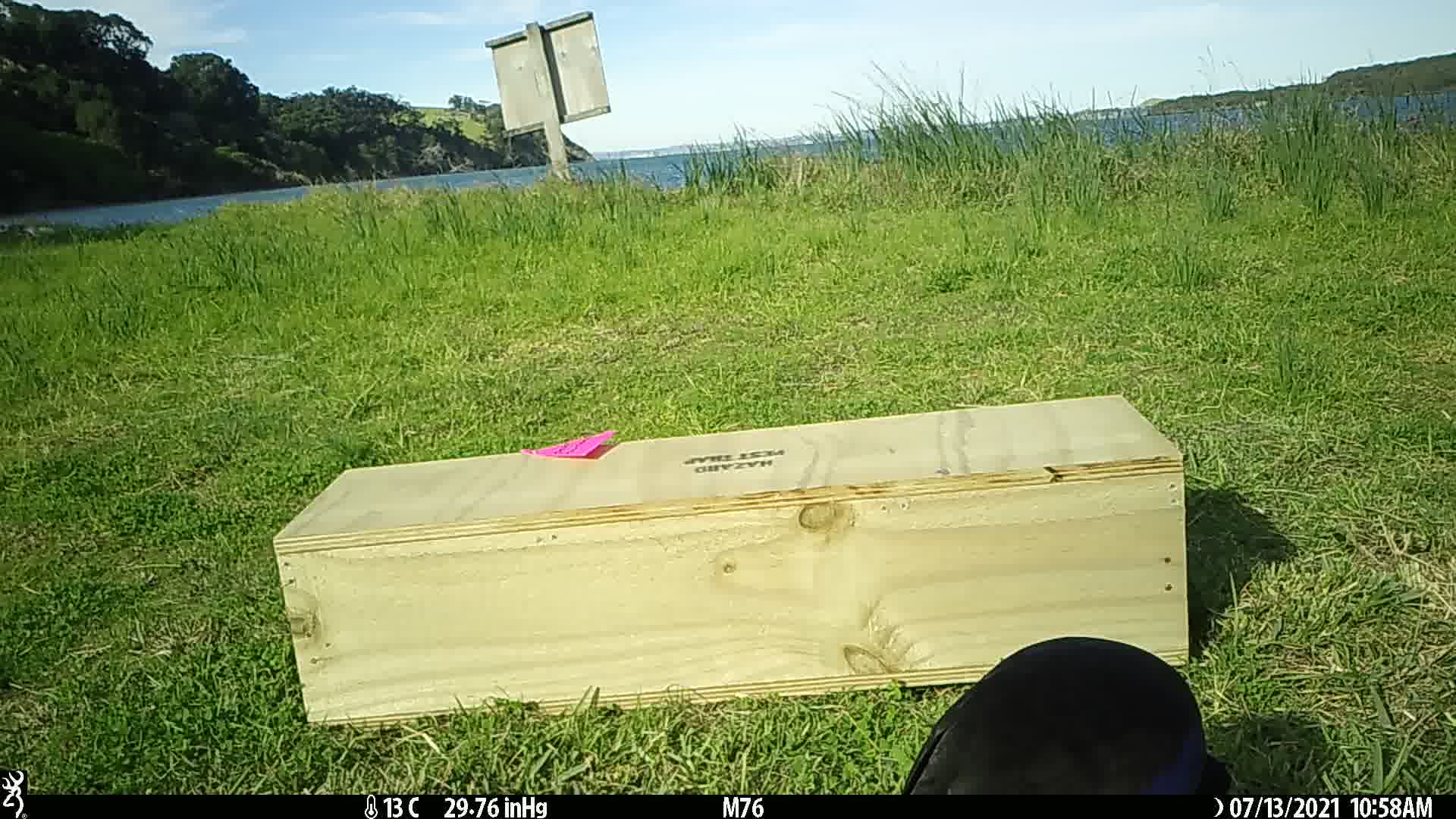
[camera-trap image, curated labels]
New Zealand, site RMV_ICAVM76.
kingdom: Animalia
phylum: Chordata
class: Aves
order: Gruiformes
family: Rallidae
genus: Porphyrio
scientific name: Porphyrio melanotus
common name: australasian swamphen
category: pukeko